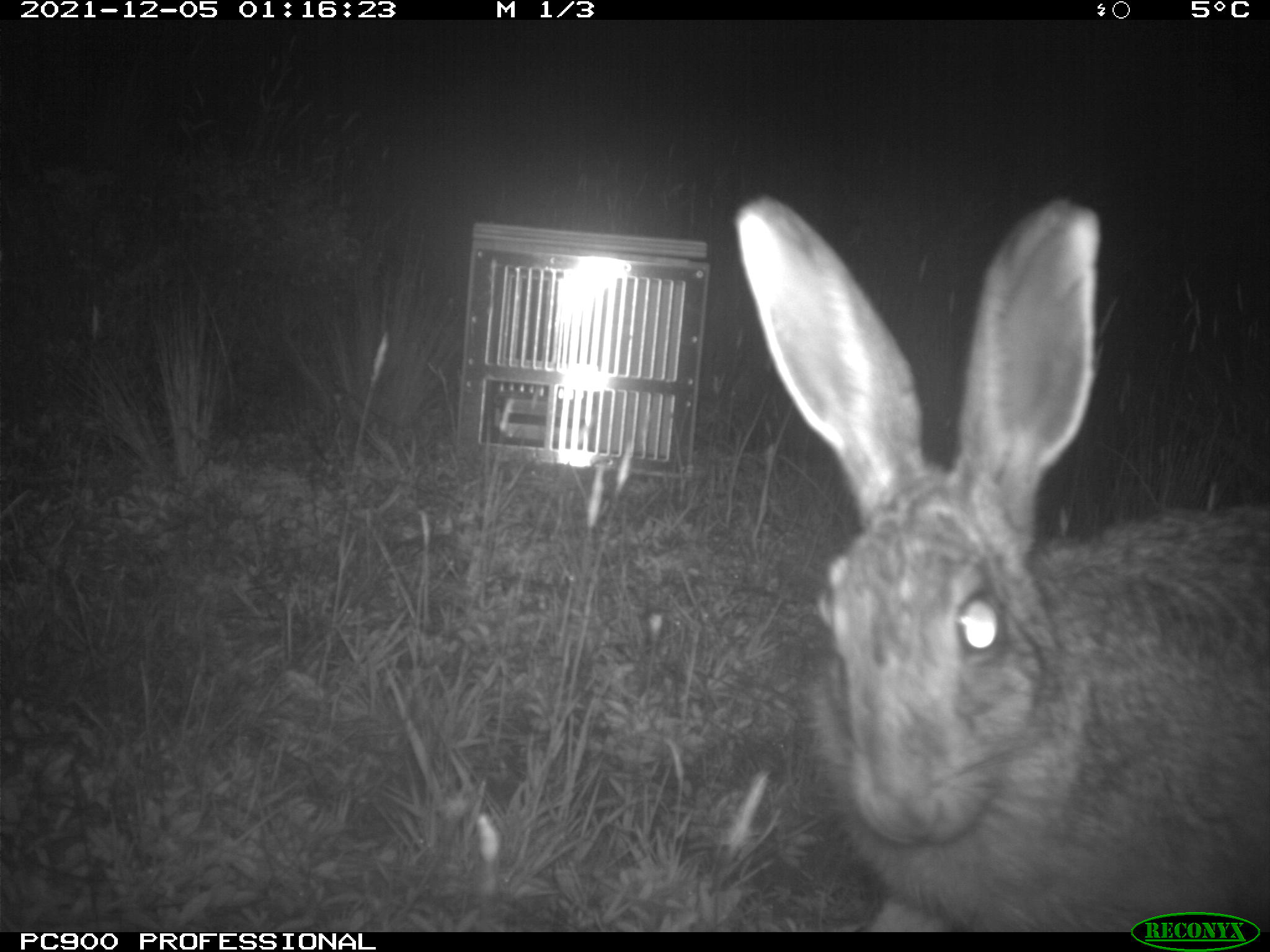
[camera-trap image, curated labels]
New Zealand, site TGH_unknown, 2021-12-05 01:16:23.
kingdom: Animalia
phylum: Chordata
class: Mammalia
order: Lagomorpha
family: Leporidae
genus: Lepus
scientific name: Lepus europaeus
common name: brown hare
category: hare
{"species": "hare (brown hare) (Lepus europaeus)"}